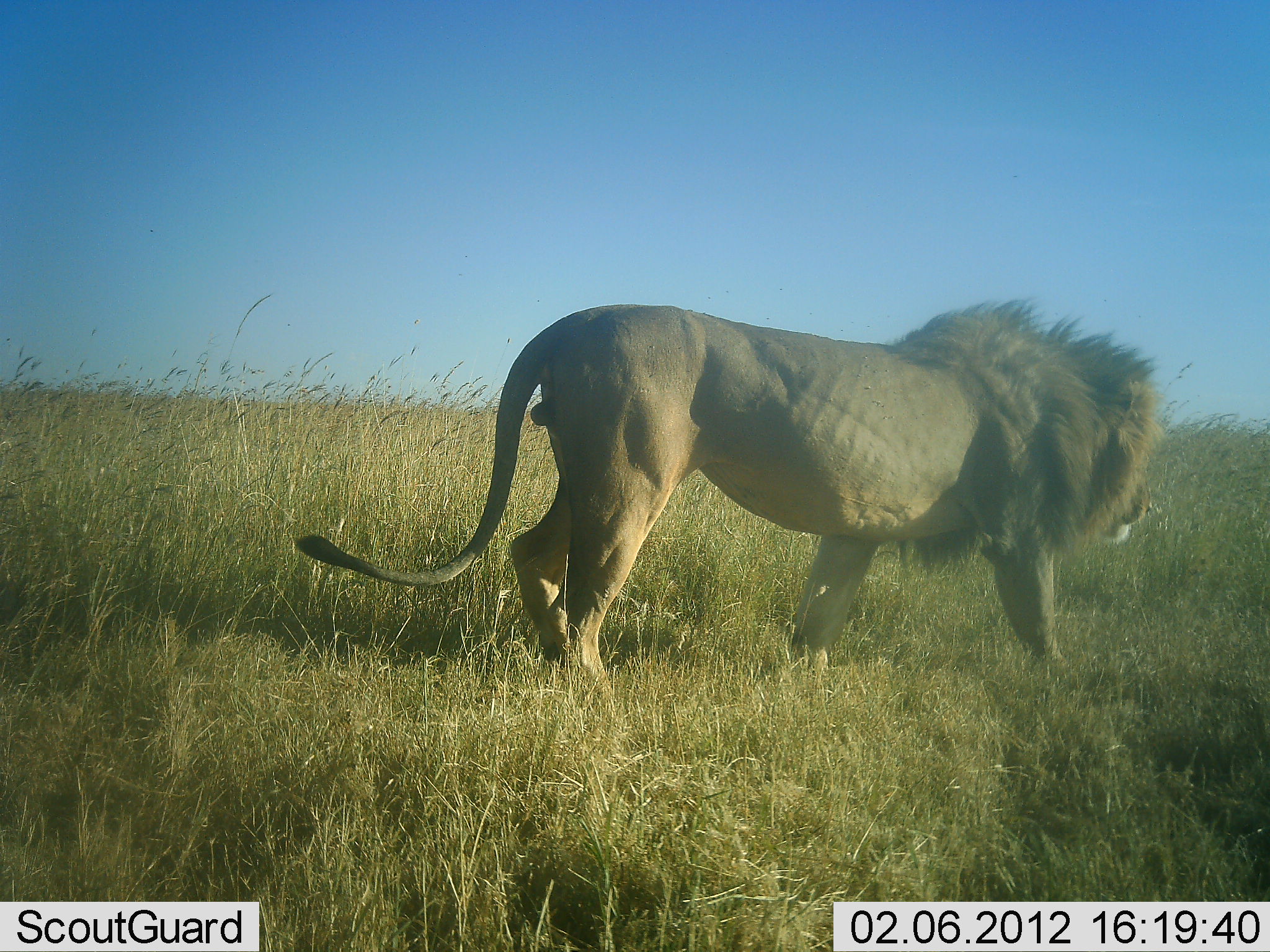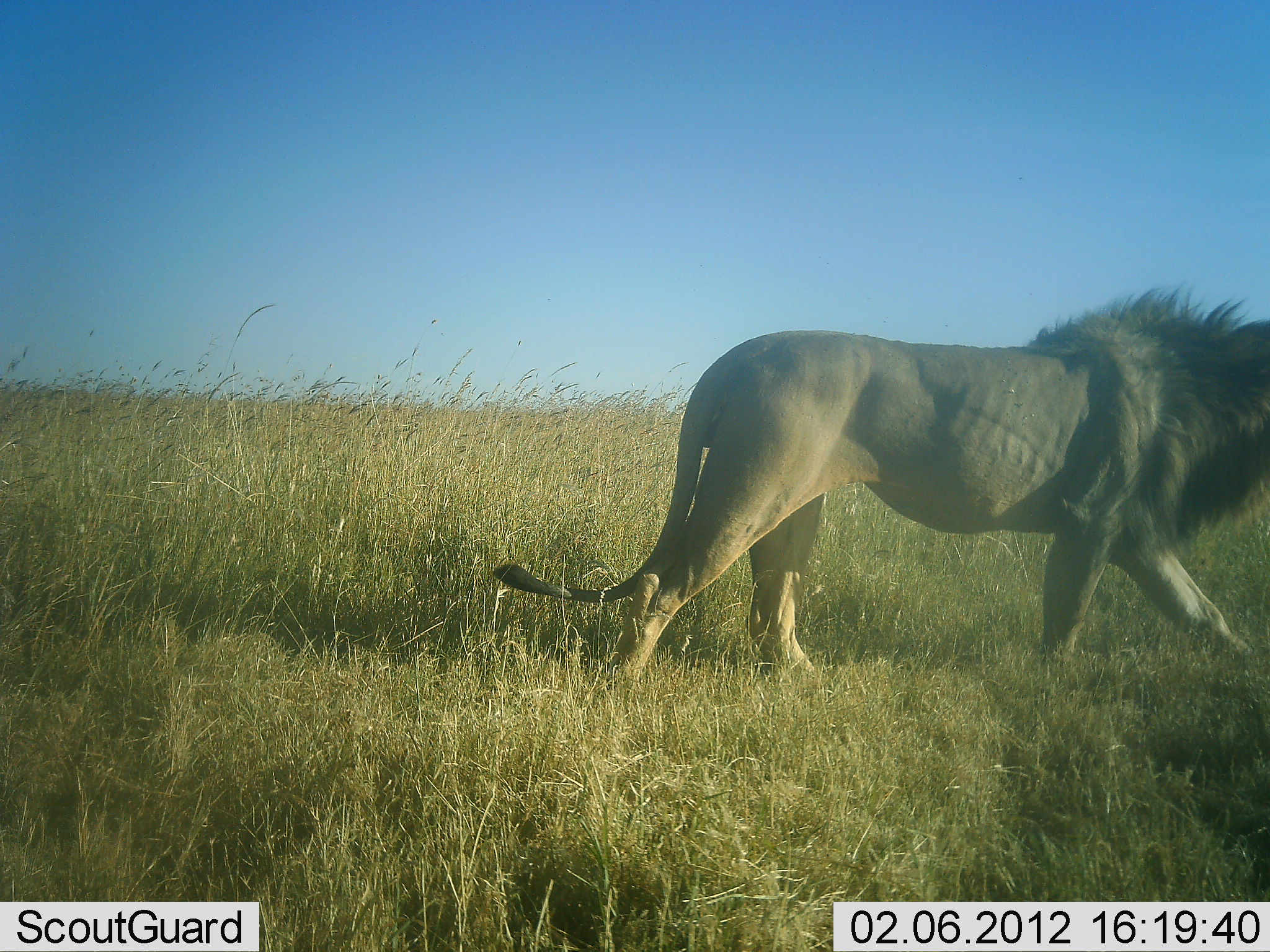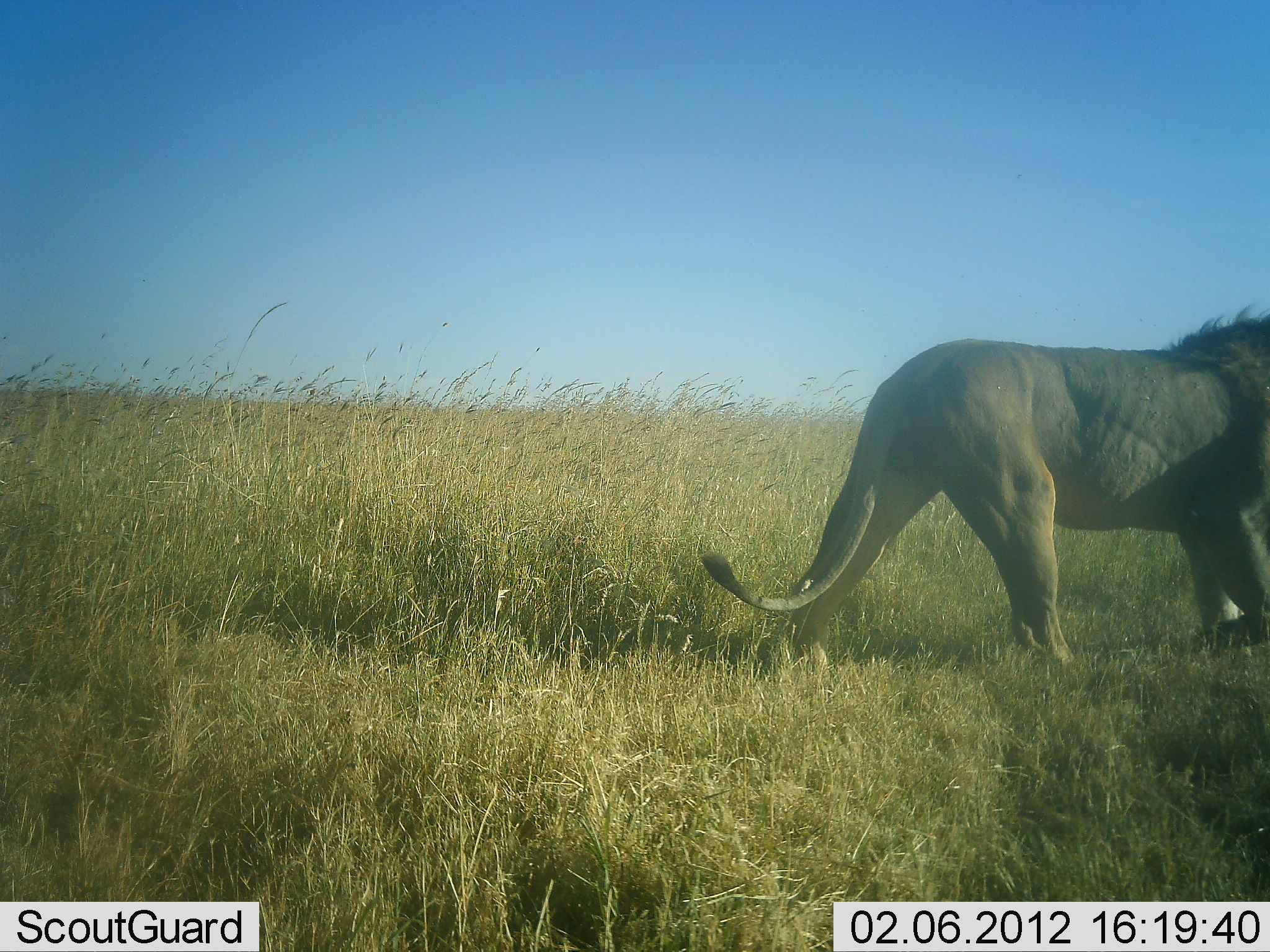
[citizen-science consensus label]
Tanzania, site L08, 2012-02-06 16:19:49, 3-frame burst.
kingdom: Animalia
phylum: Chordata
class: Mammalia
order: Carnivora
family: Felidae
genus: Panthera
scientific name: Panthera leo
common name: lion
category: lionmale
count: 1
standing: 0%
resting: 0%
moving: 100%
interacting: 0%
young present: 0%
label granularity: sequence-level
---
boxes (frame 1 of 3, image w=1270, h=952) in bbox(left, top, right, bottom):
animal: bbox(295, 291, 1172, 708)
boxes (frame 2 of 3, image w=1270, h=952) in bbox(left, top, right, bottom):
animal: bbox(491, 280, 1269, 684)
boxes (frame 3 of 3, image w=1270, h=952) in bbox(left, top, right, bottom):
animal: bbox(695, 302, 1269, 669)